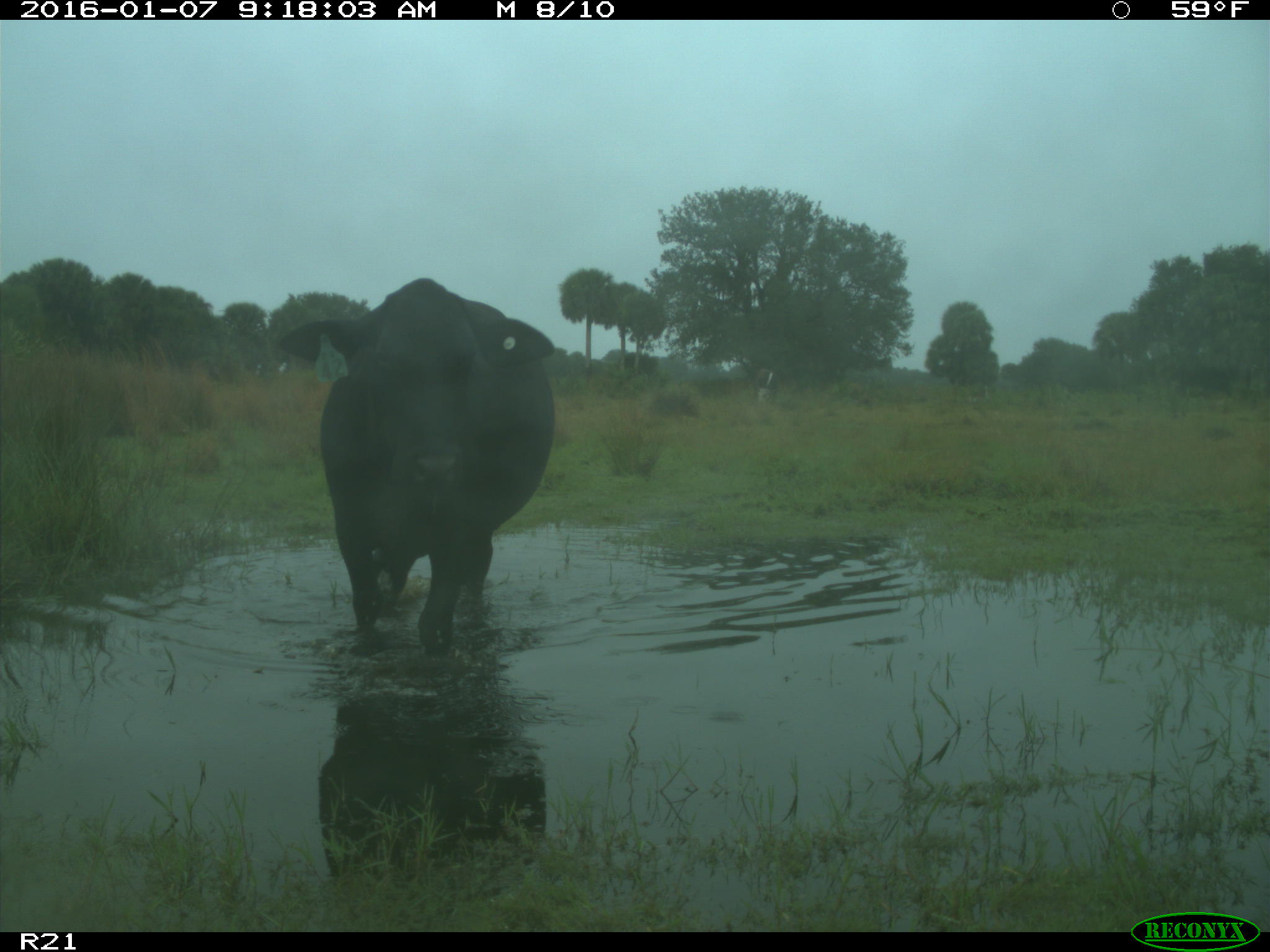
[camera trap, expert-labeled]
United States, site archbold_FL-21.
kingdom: Animalia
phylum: Chordata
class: Mammalia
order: Artiodactyla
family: Bovidae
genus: Bos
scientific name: Bos taurus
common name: domestic cow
Bos taurus (domestic cow).